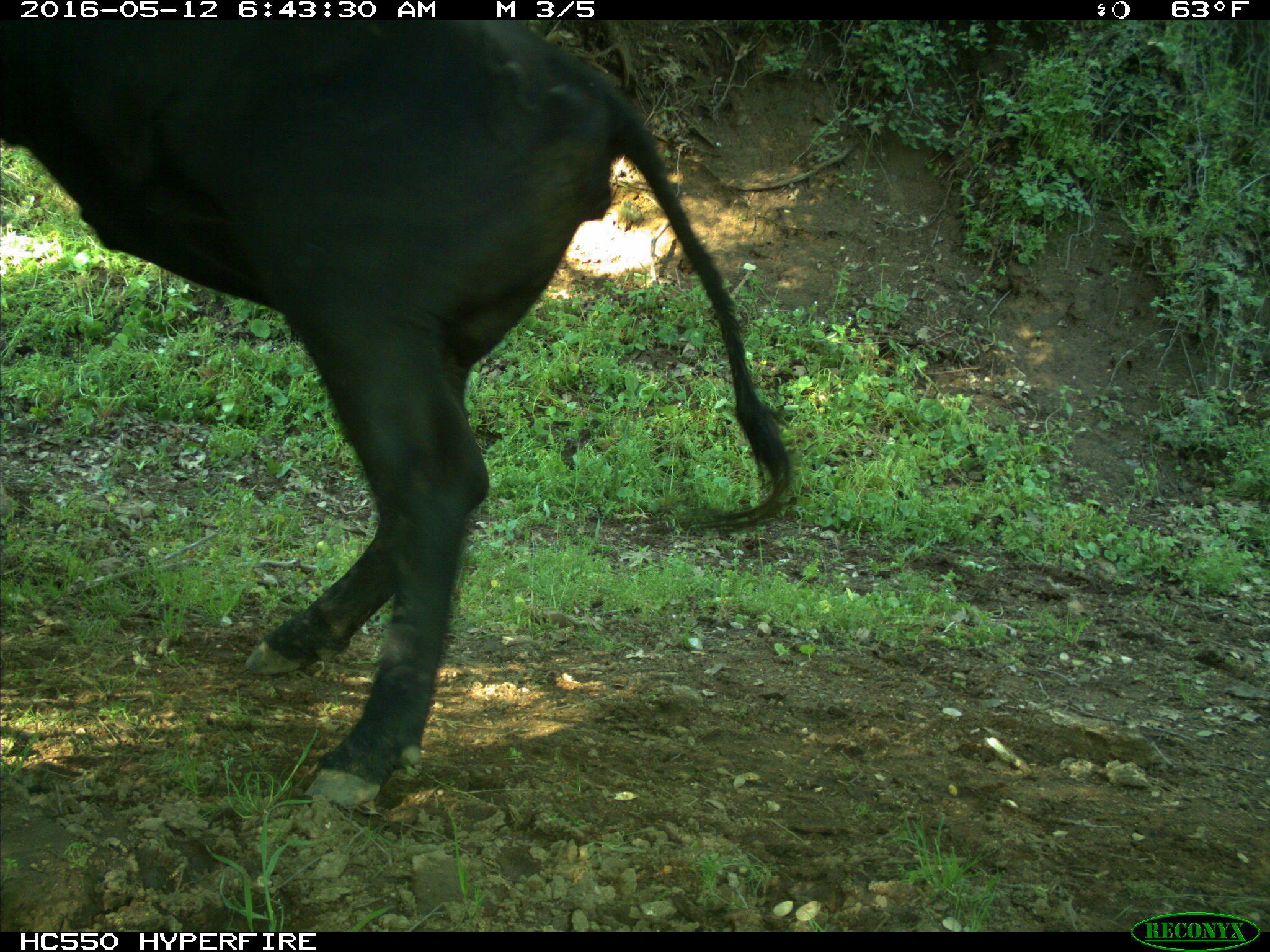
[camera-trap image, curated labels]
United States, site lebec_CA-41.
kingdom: Animalia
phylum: Chordata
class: Mammalia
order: Artiodactyla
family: Bovidae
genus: Bos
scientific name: Bos taurus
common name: domestic cow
Bos taurus (domestic cow).